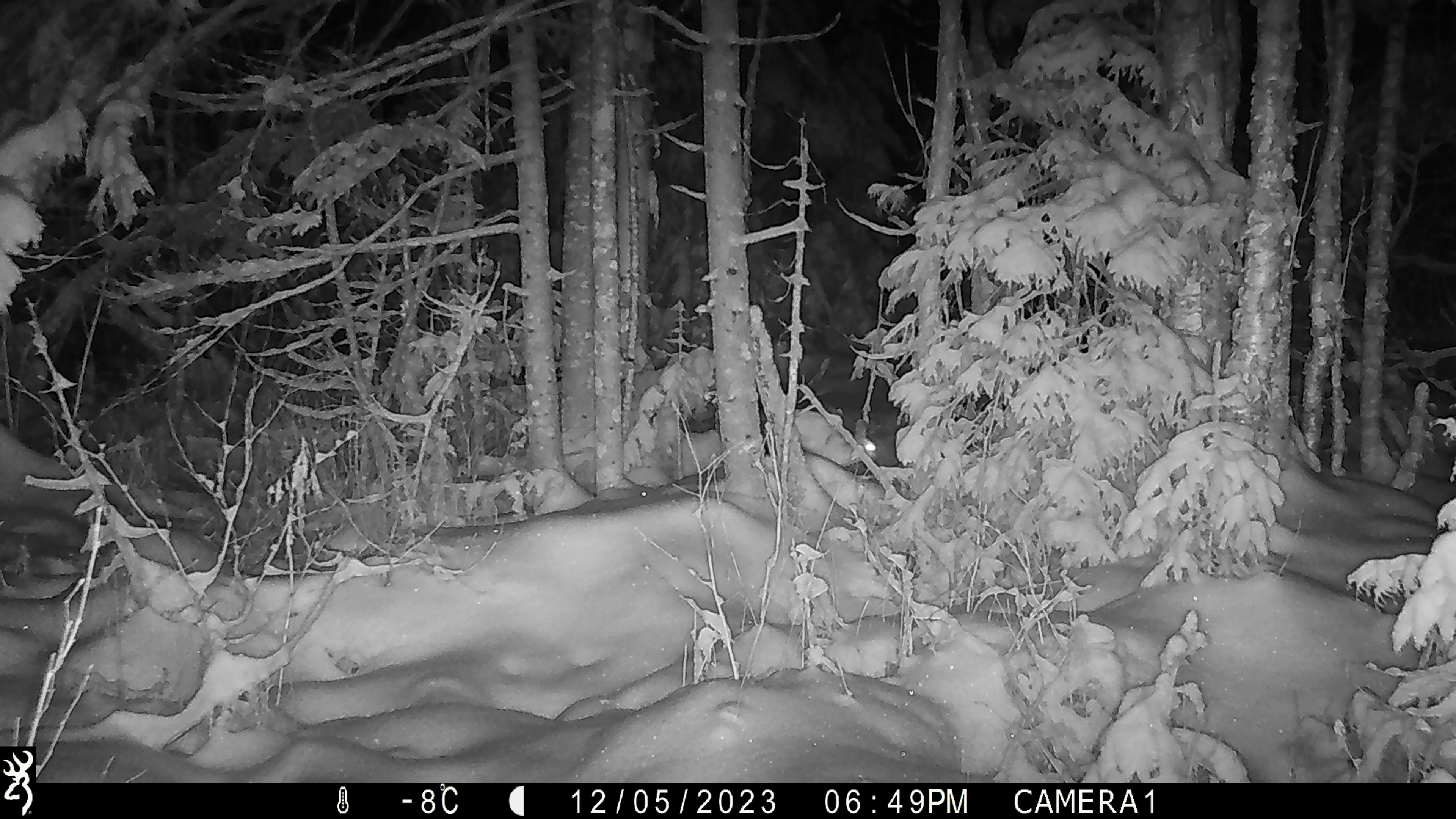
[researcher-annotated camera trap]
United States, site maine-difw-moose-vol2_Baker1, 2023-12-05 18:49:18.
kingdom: Animalia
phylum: Chordata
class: Mammalia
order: Lagomorpha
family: Leporidae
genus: Lepus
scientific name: Lepus americanus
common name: snowshoe hare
Snowshoe hare (Lepus americanus).